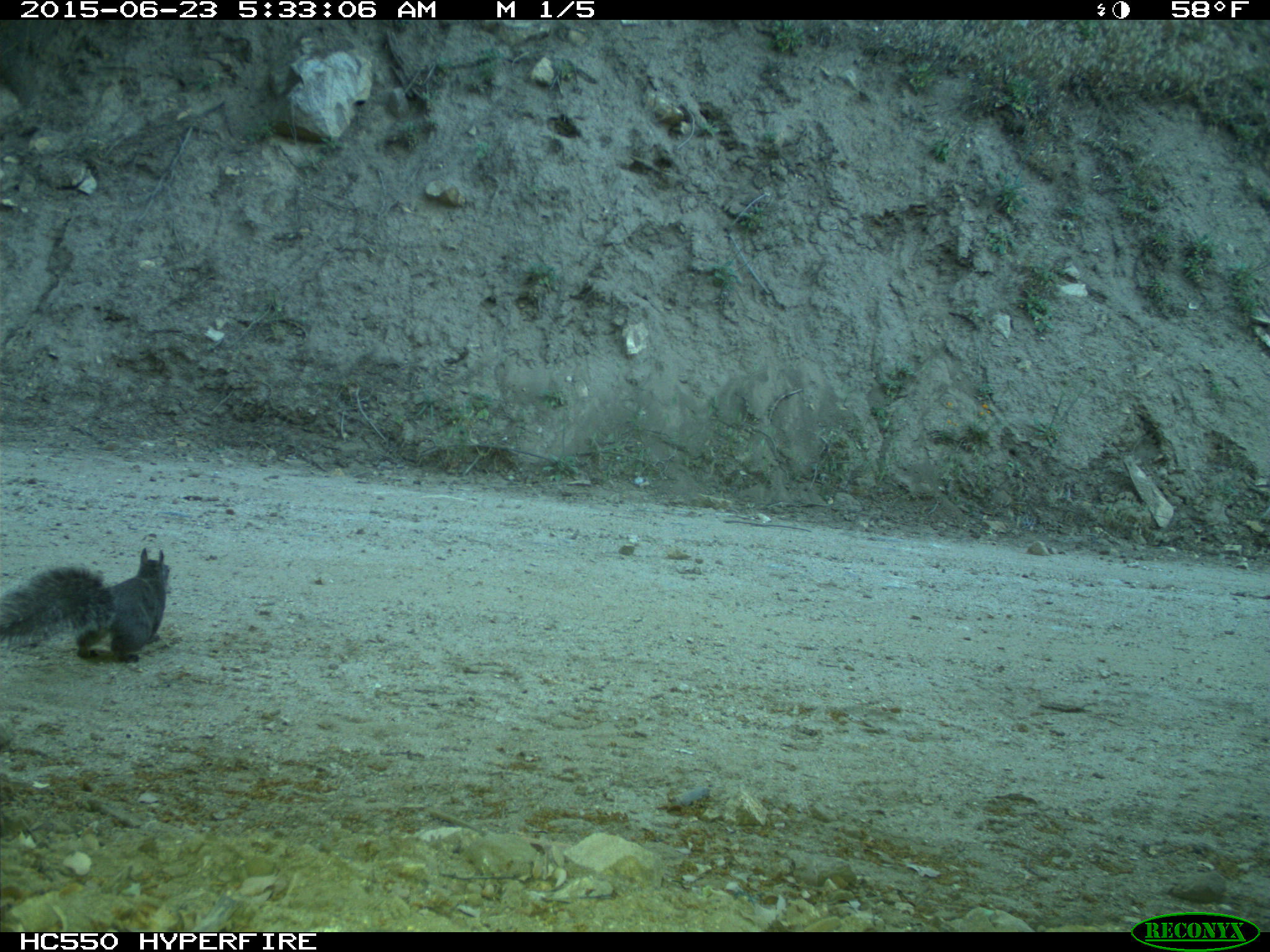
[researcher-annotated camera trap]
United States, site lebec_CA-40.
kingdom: Animalia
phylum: Chordata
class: Mammalia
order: Rodentia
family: Sciuridae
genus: Sciurus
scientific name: Sciurus carolinensis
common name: eastern gray squirrel